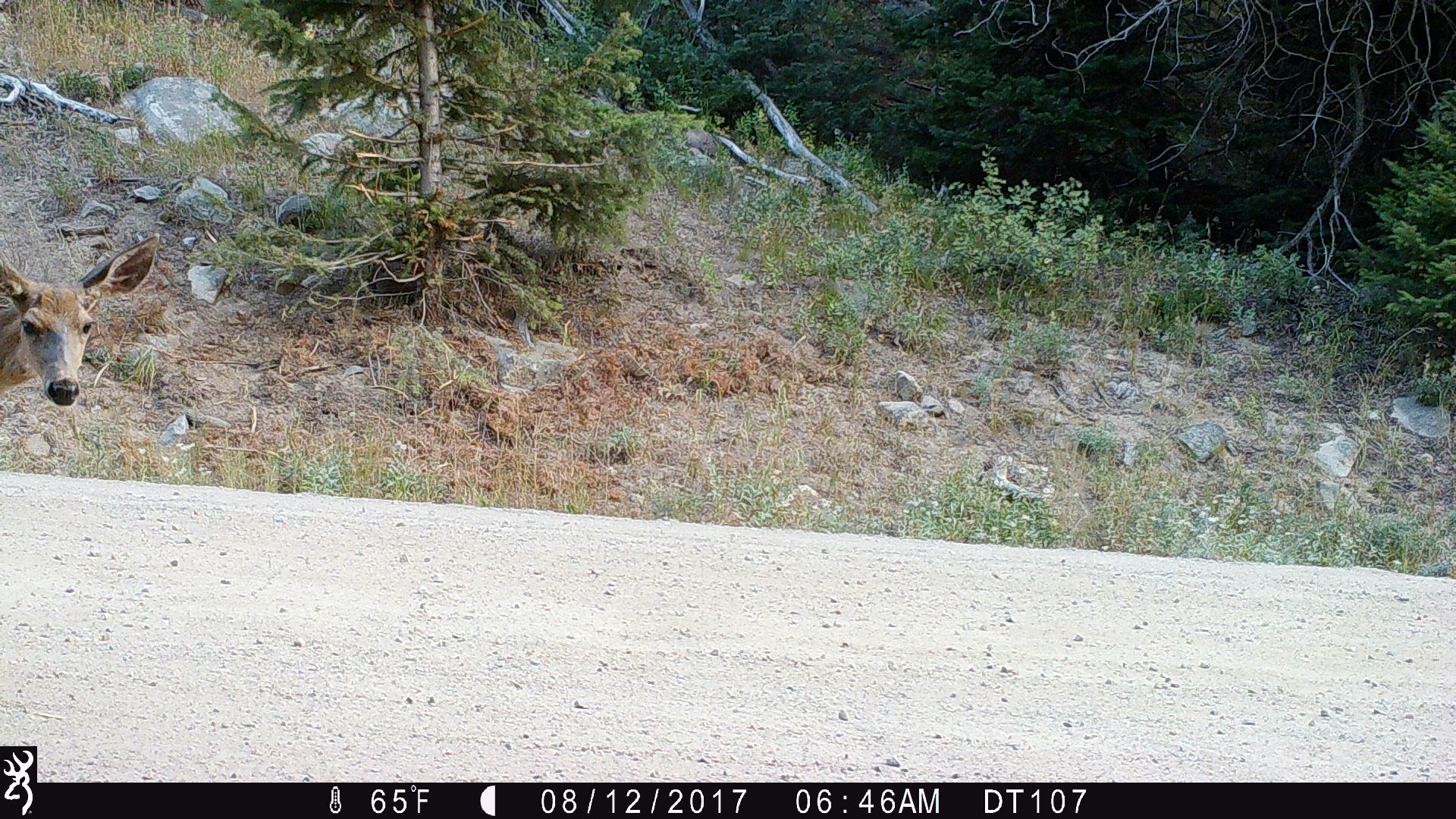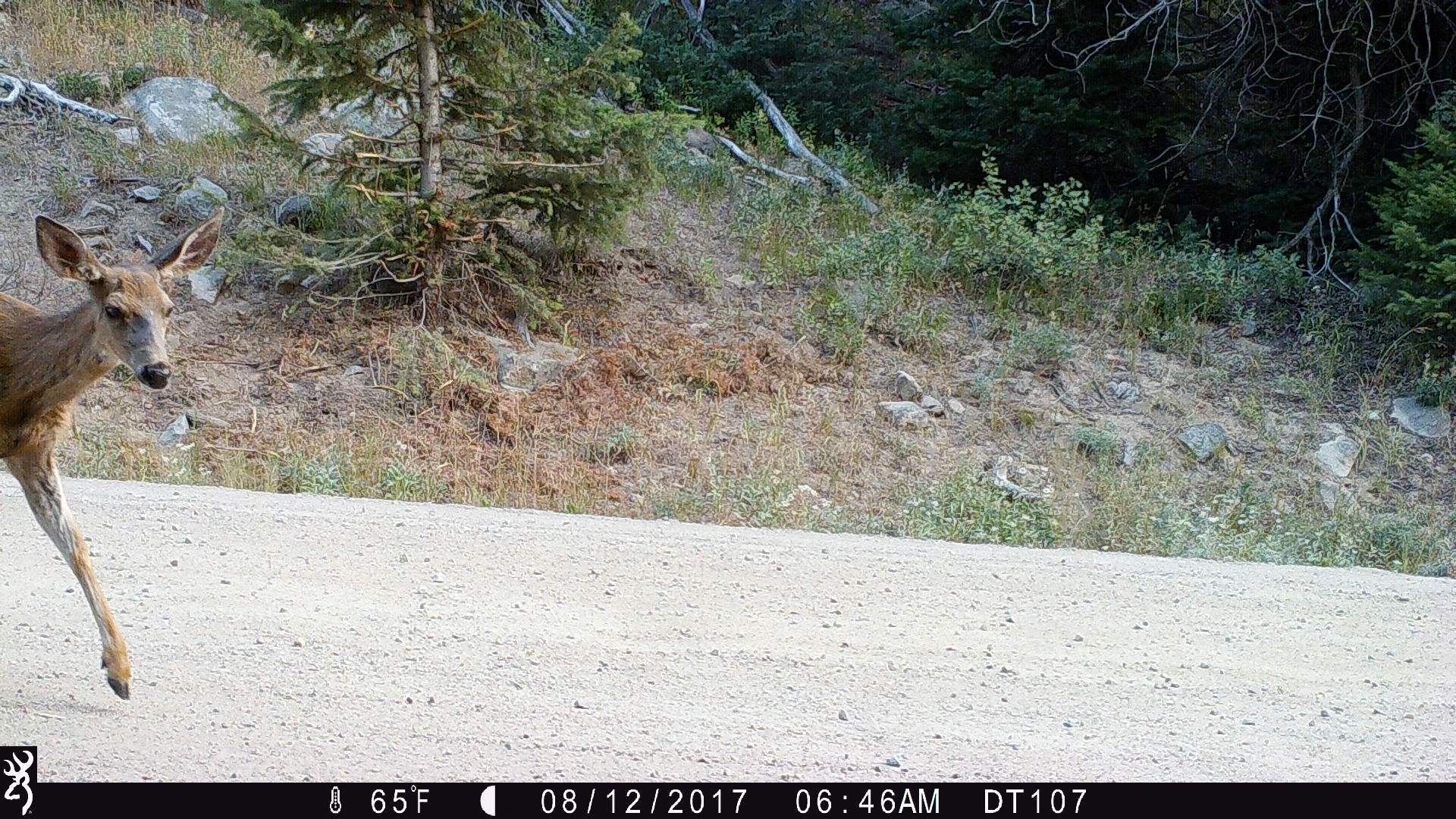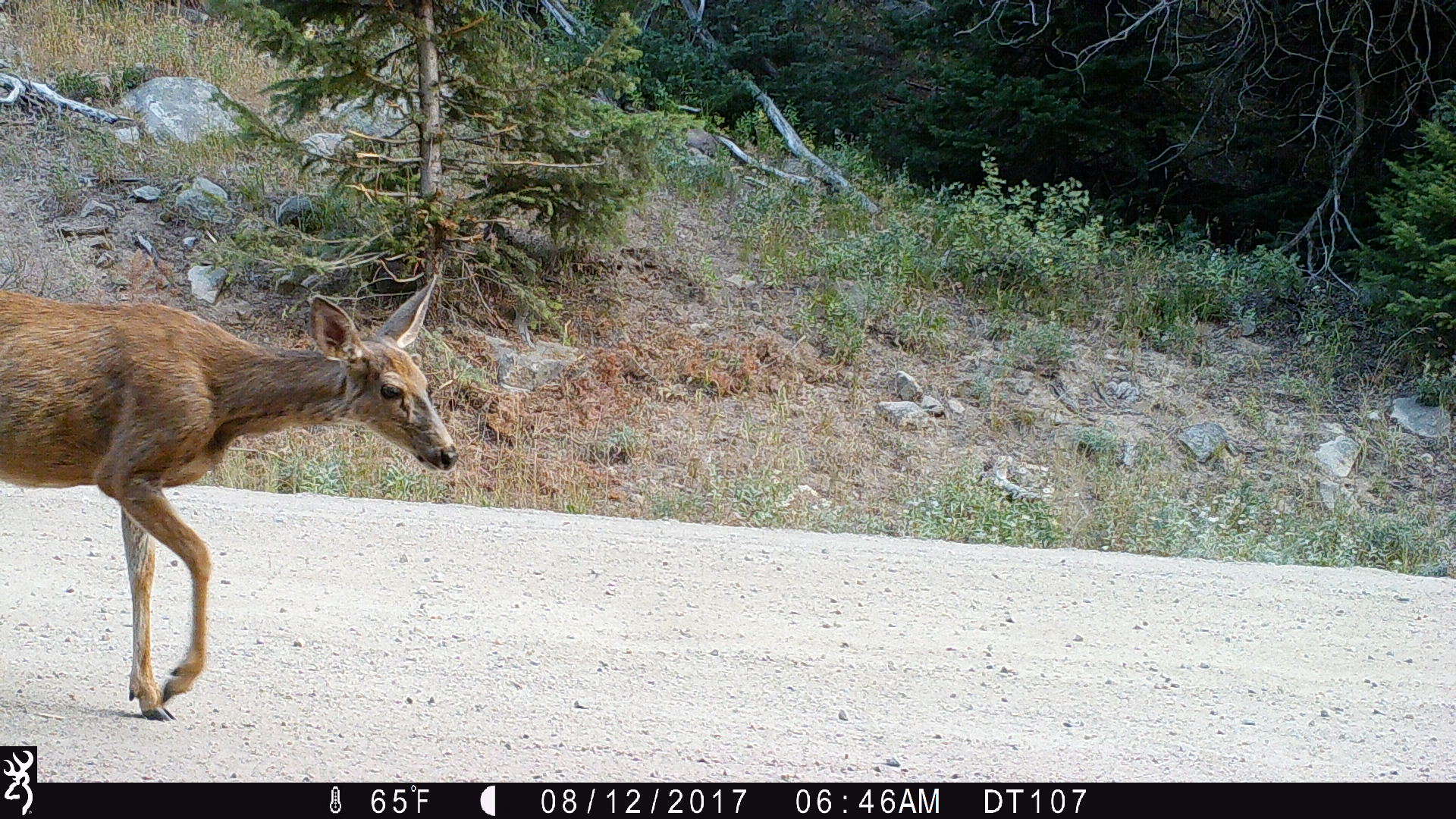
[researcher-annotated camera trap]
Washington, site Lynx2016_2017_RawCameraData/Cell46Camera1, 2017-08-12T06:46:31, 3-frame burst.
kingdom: Animalia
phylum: Chordata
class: Mammalia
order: Artiodactyla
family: Cervidae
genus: Odocoileus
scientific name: Odocoileus hemionus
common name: mule deer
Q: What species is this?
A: Odocoileus hemionus (mule deer).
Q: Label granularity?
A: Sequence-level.